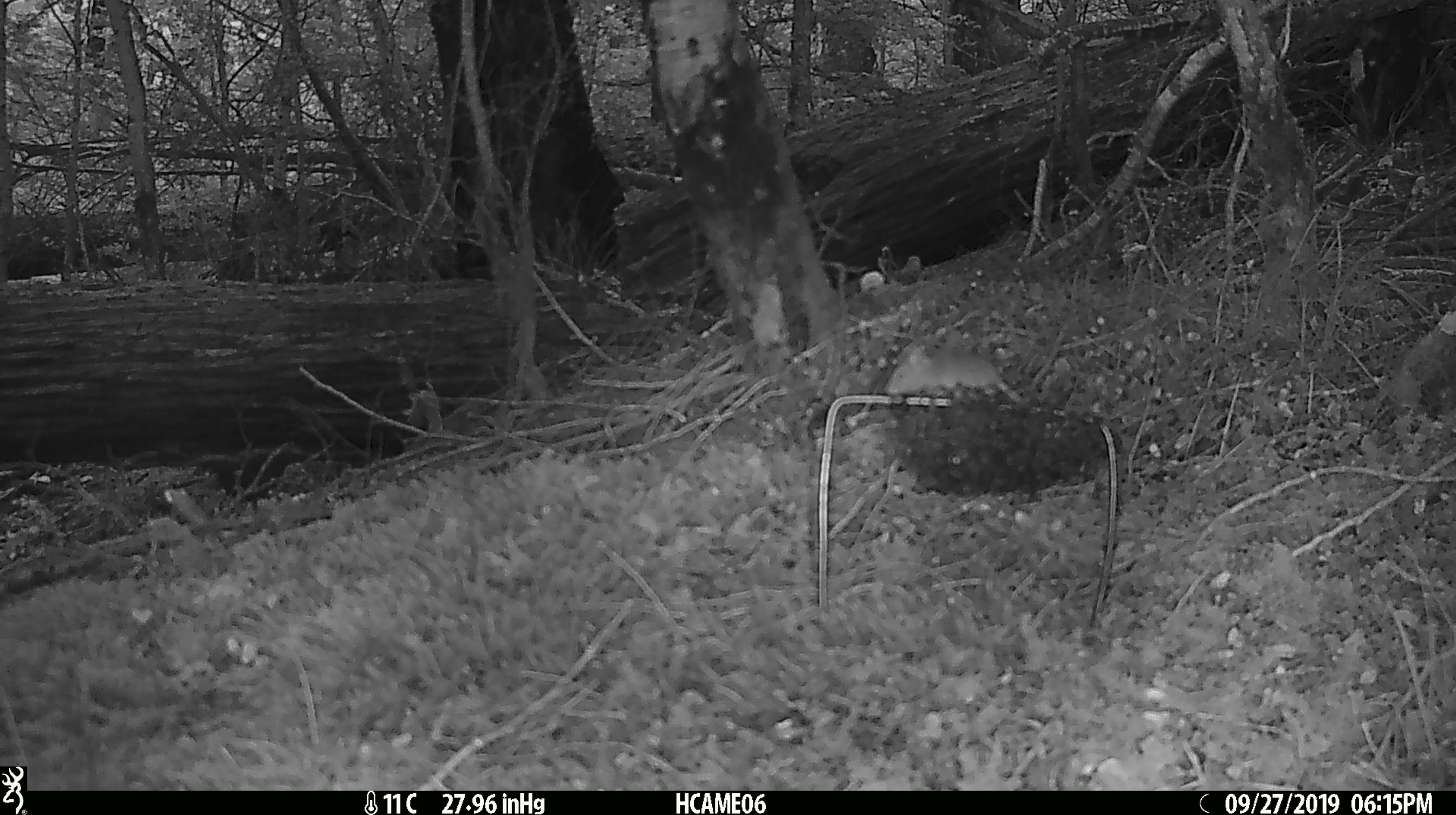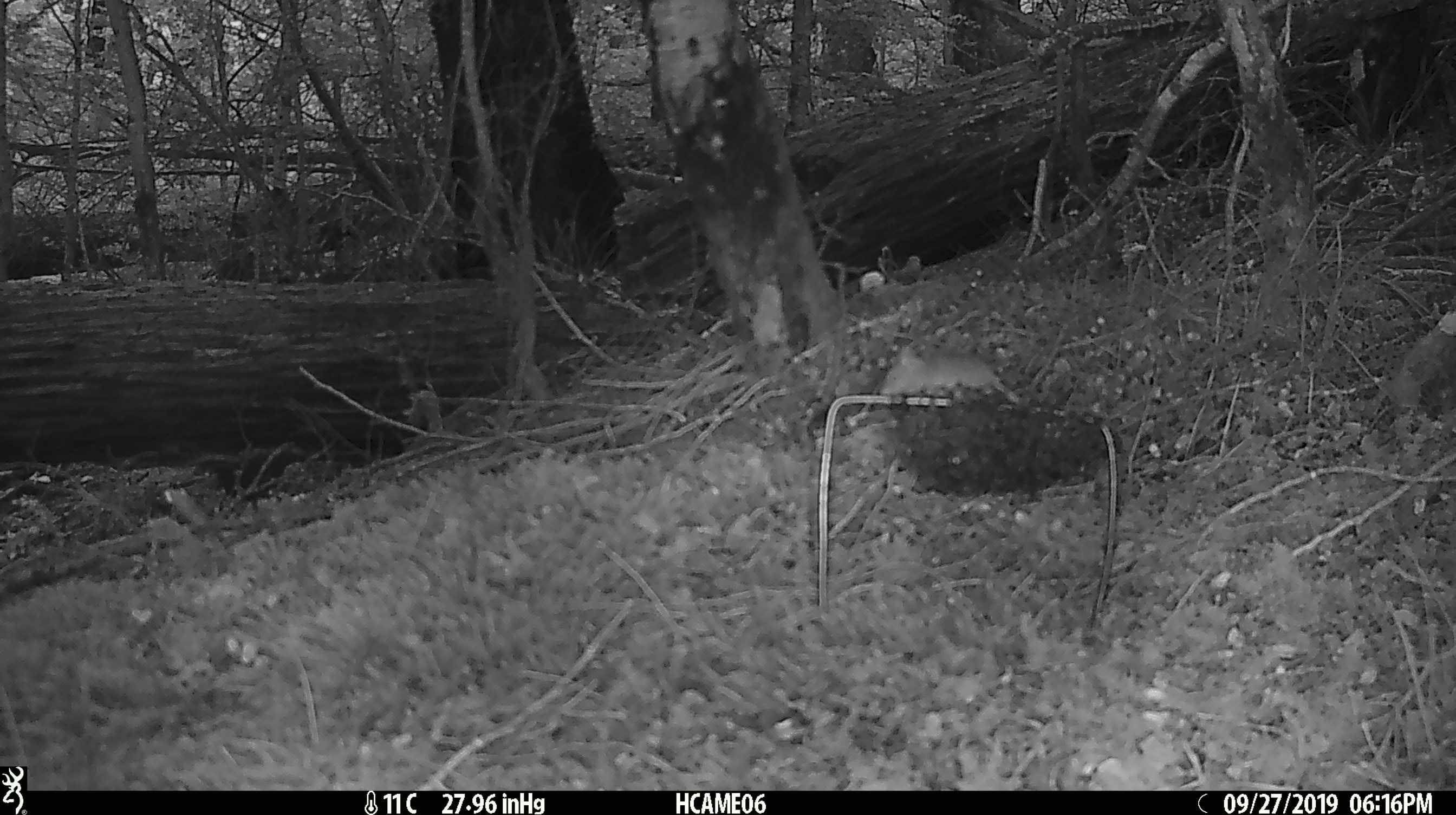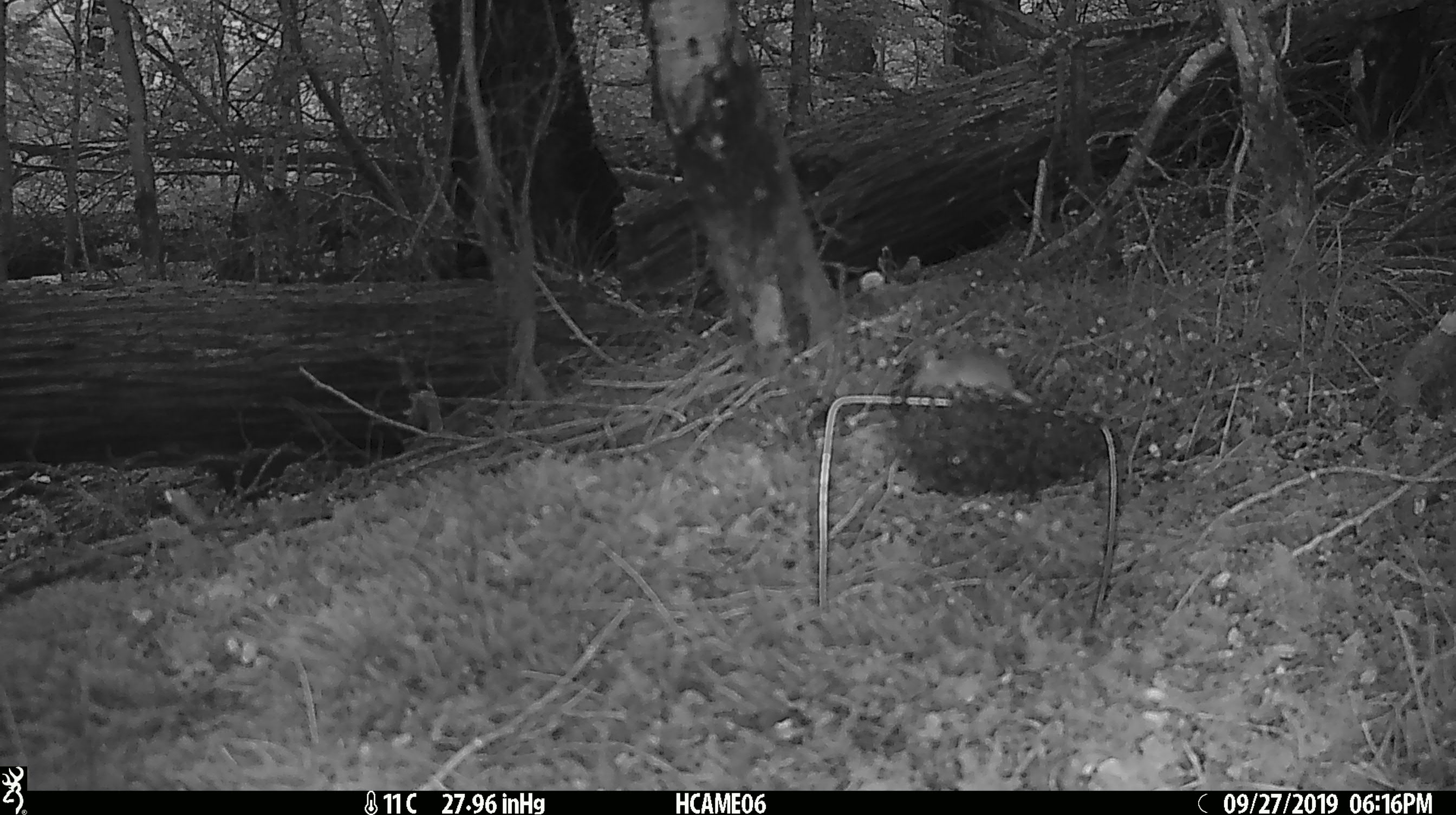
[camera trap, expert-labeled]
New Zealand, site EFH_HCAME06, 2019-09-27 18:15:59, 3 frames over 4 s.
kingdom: Animalia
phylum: Chordata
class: Mammalia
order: Rodentia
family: Muridae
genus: Mus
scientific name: Mus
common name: mouse